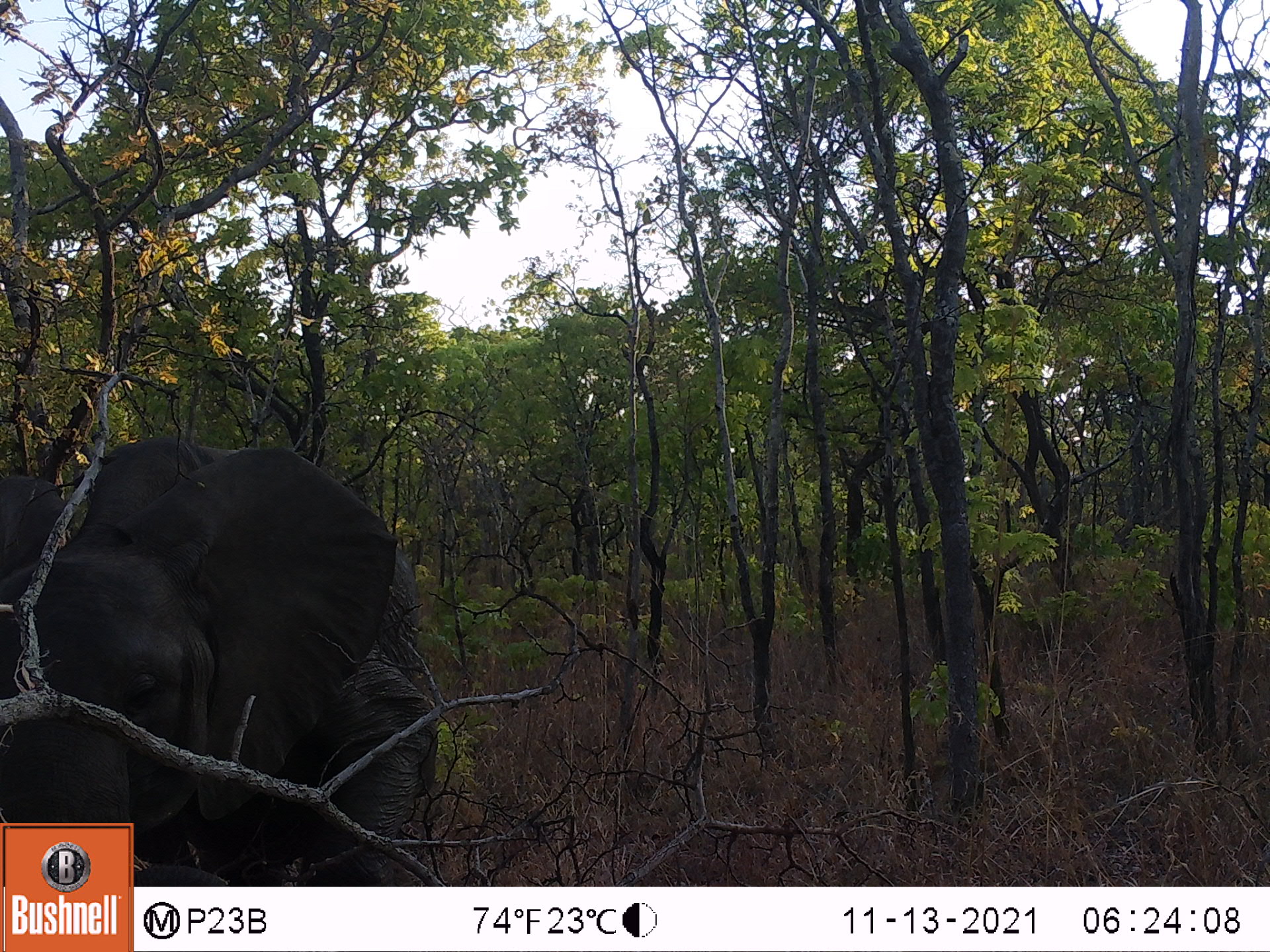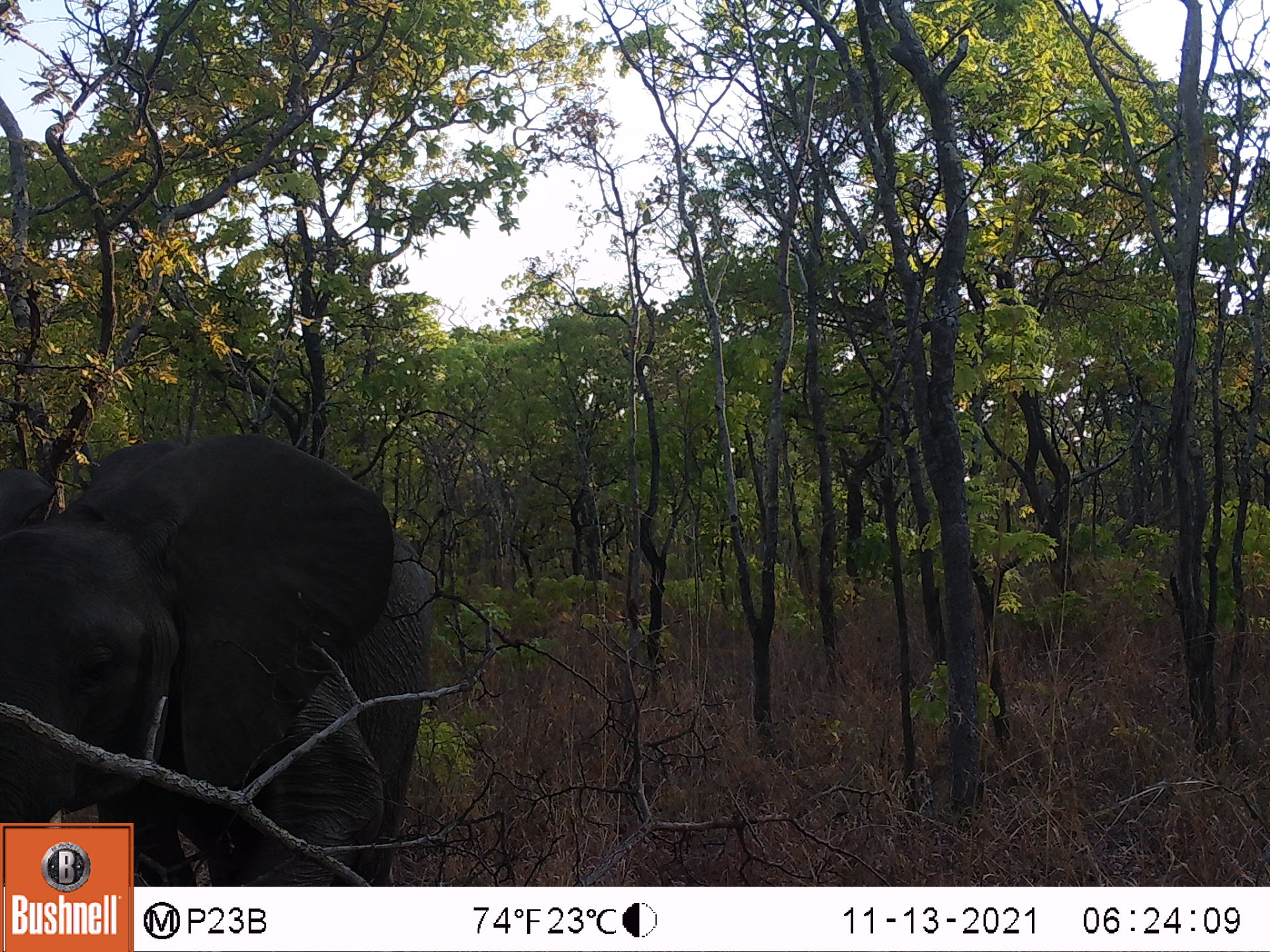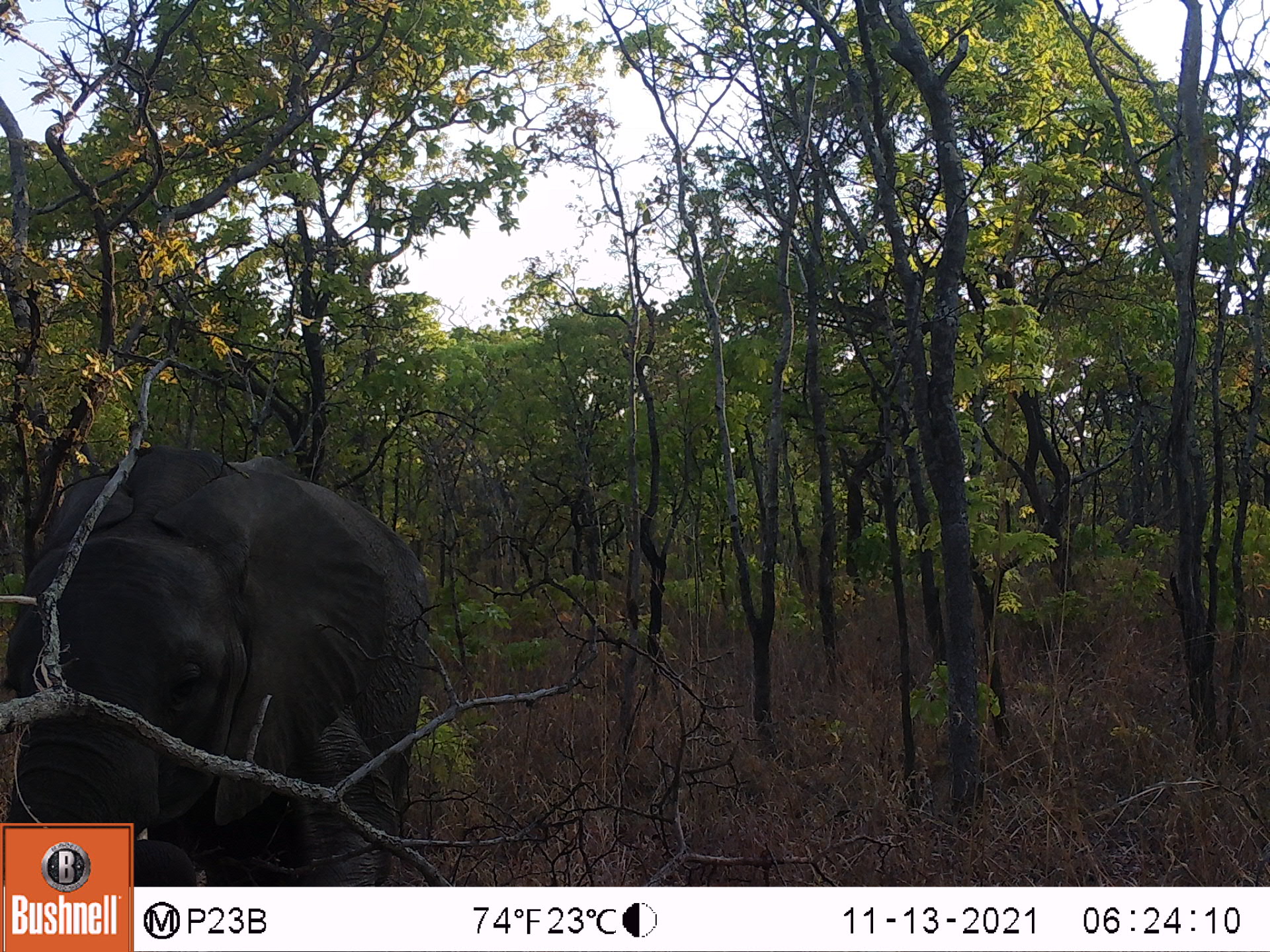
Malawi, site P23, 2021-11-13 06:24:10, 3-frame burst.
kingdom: Animalia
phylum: Chordata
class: Mammalia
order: Proboscidea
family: Elephantidae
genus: Loxodonta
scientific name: Loxodonta africana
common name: african savanna elephant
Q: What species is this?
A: African savanna elephant (Loxodonta africana).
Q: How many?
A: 1.